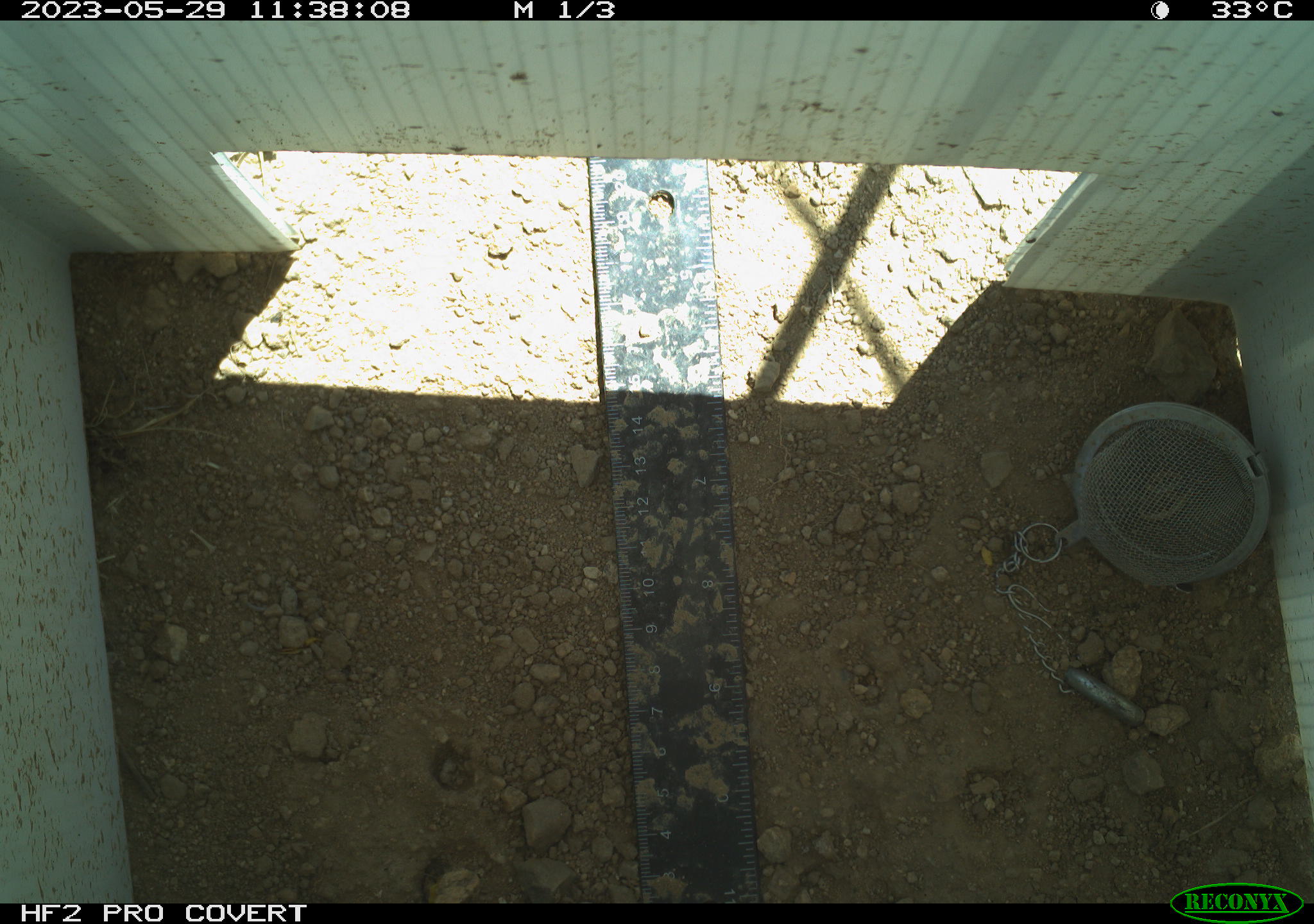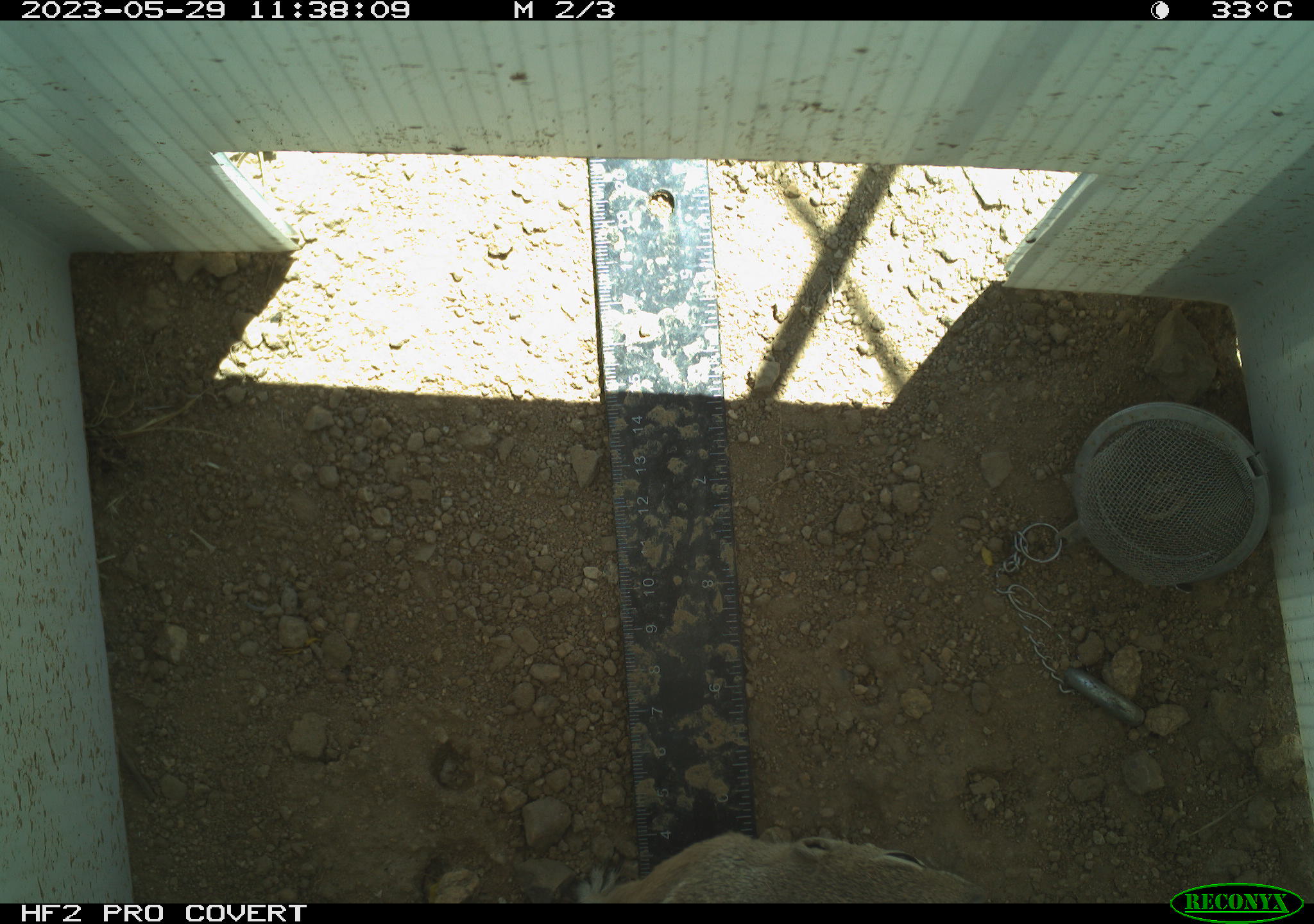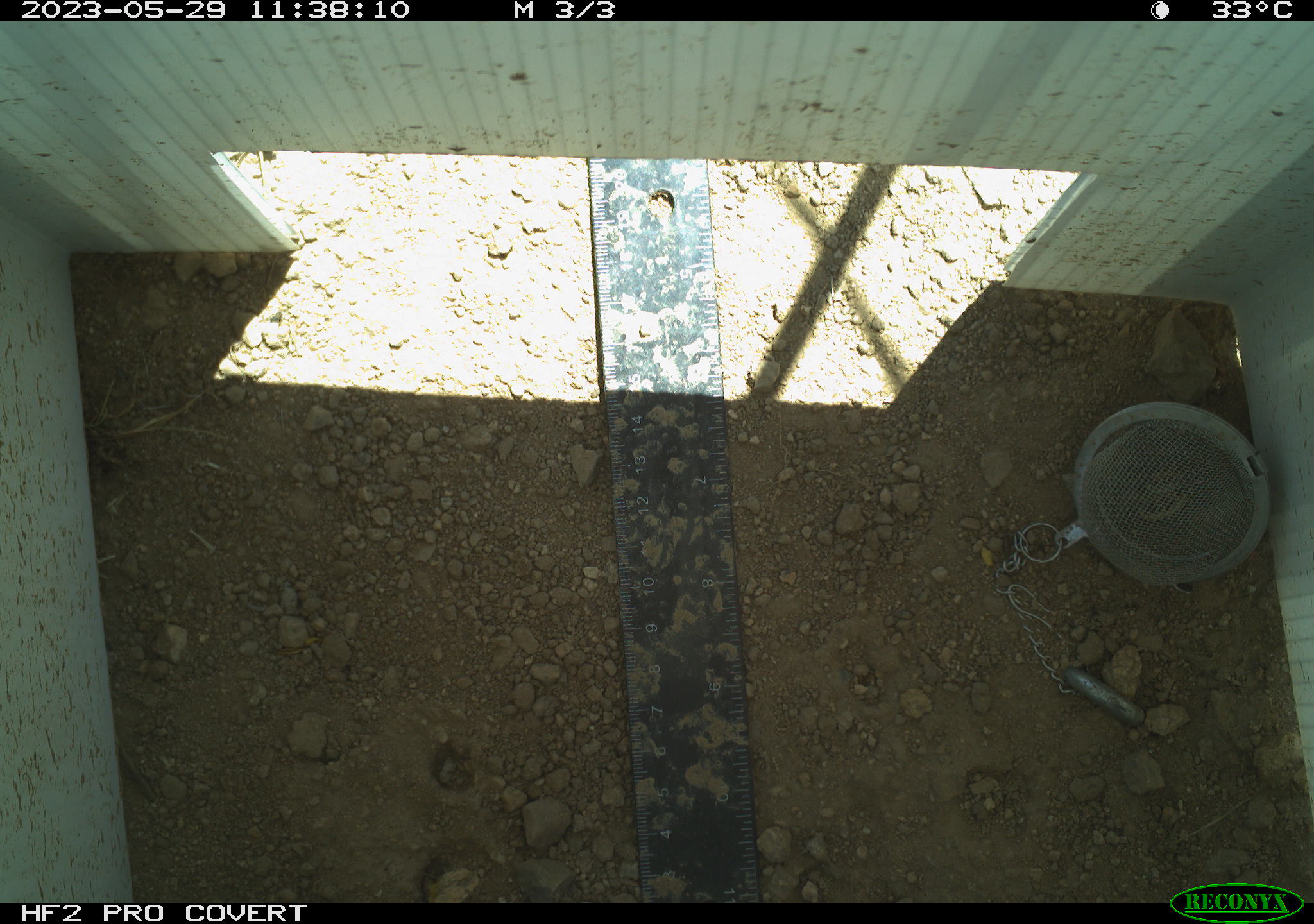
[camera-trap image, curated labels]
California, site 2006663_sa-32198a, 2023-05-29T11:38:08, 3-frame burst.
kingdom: Animalia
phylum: Chordata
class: Mammalia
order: Rodentia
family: Sciuridae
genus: Ammospermophilus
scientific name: Ammospermophilus leucurus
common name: white-tailed antelope squirrel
White-tailed antelope squirrel (Ammospermophilus leucurus).